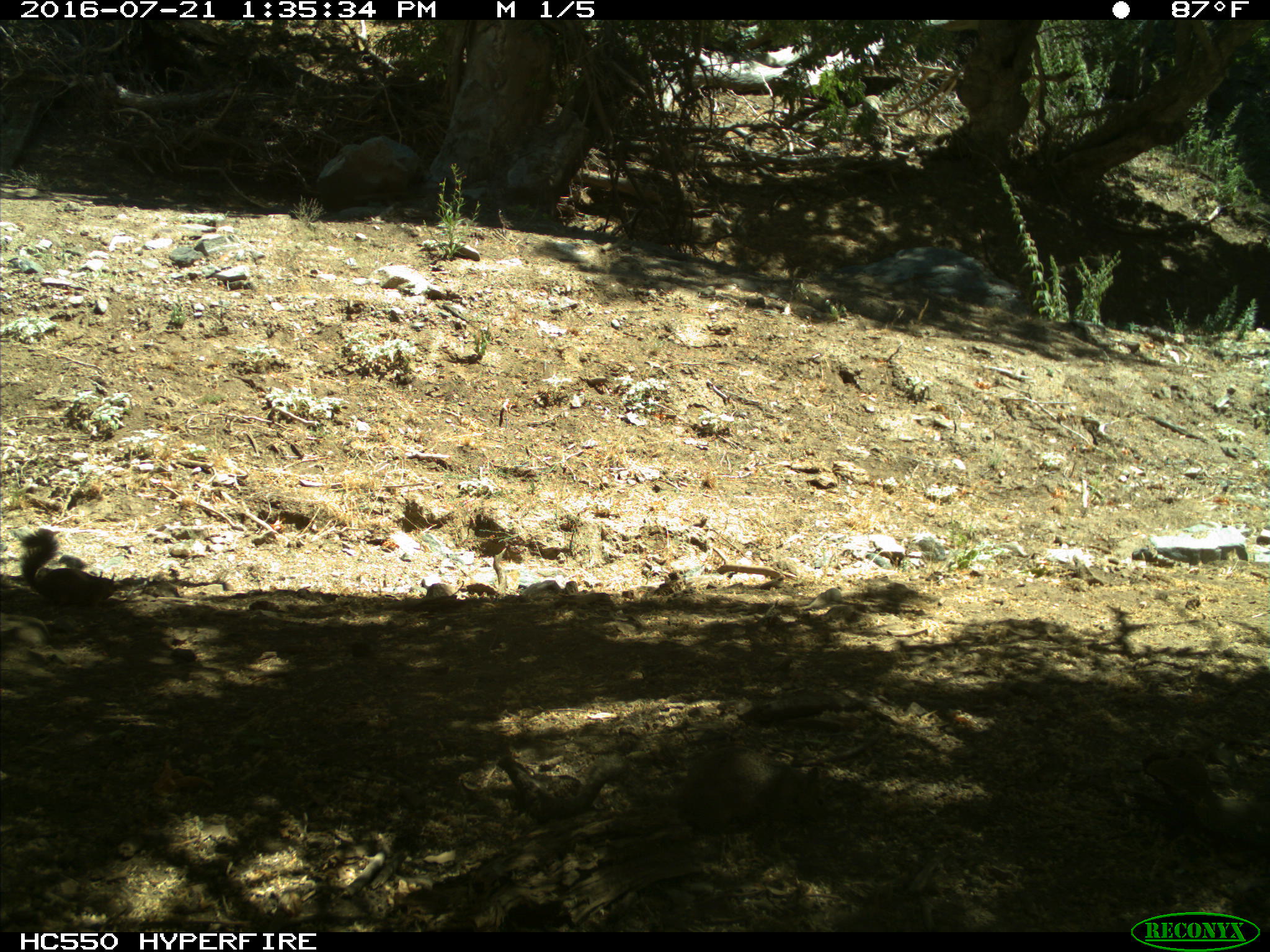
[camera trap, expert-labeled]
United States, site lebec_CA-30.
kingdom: Animalia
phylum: Chordata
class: Mammalia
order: Rodentia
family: Sciuridae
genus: Otospermophilus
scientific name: Otospermophilus beecheyi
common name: california ground squirrel